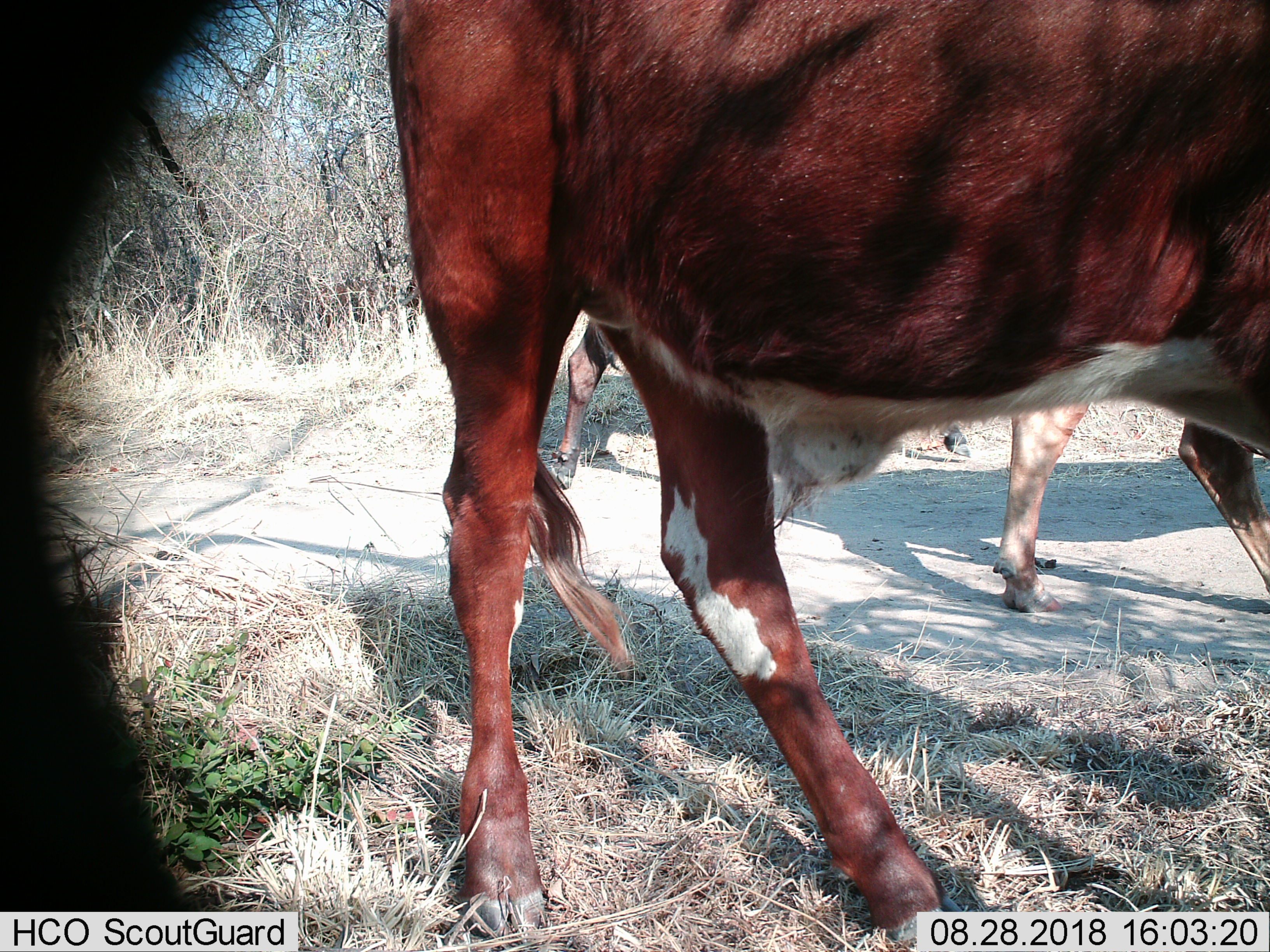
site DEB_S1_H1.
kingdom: Animalia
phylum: Chordata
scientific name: Vertebrata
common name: domestic animal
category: domesticanimal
Domesticanimal (domestic animal) (Vertebrata), count 3. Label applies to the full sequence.